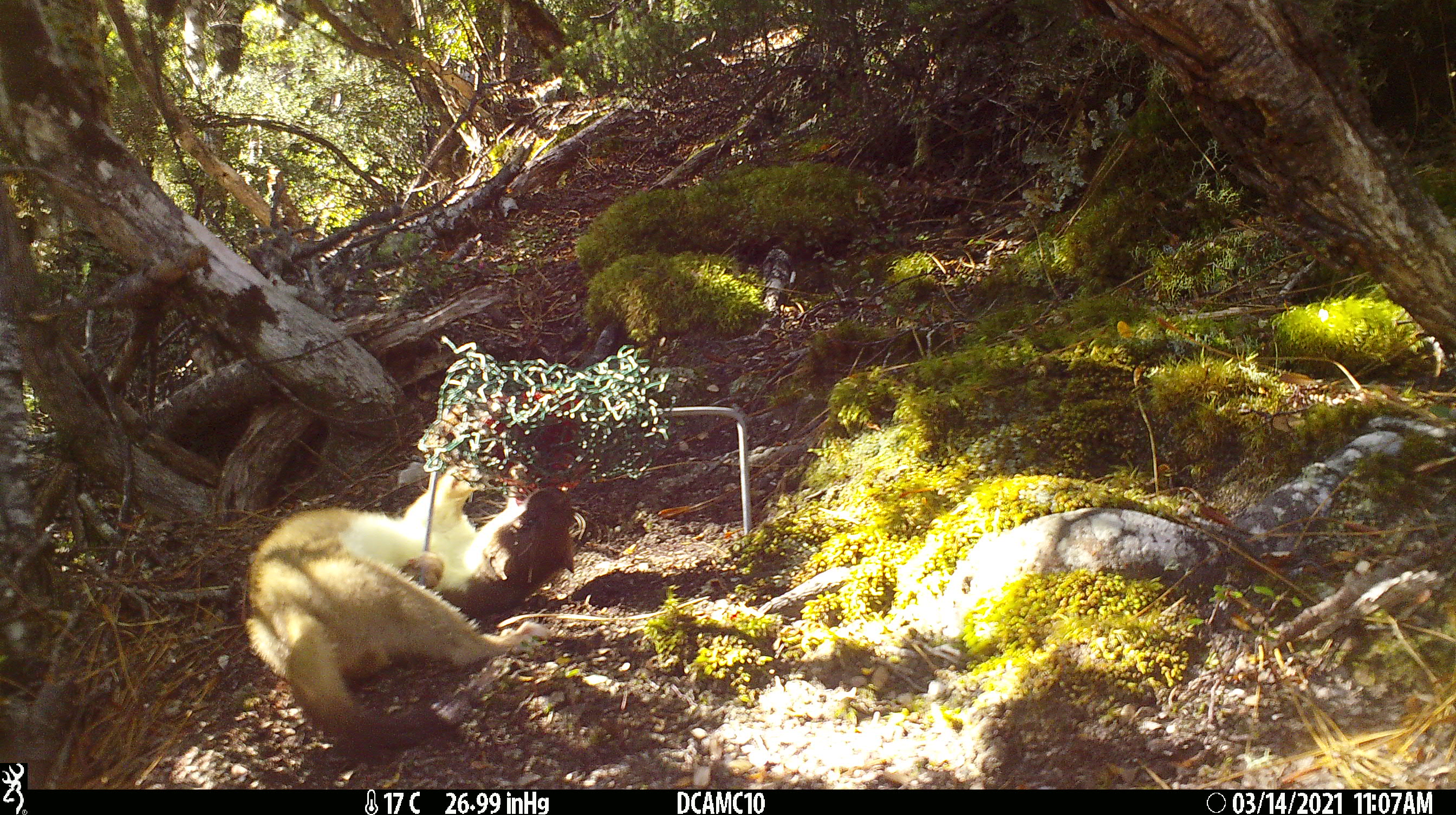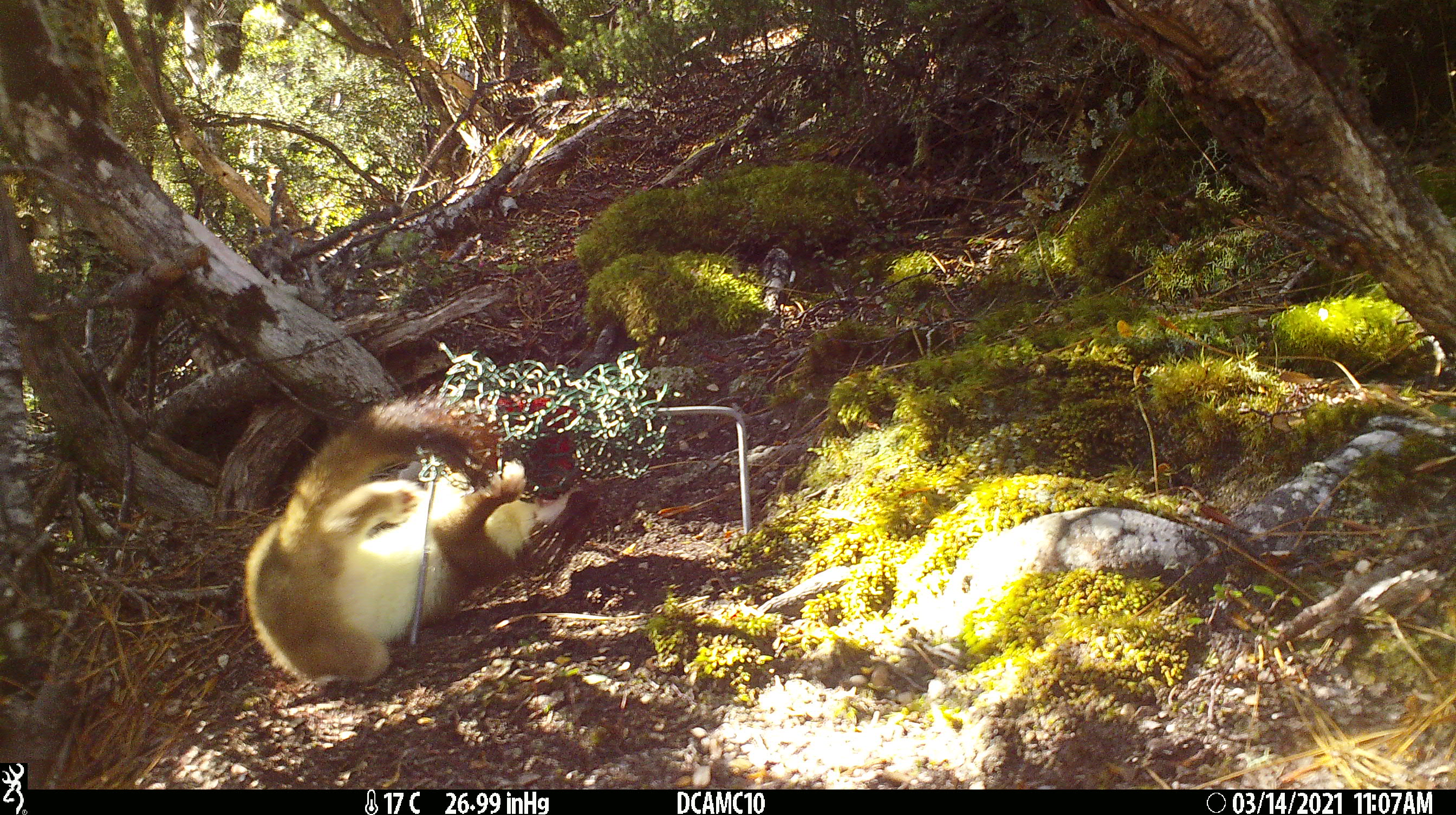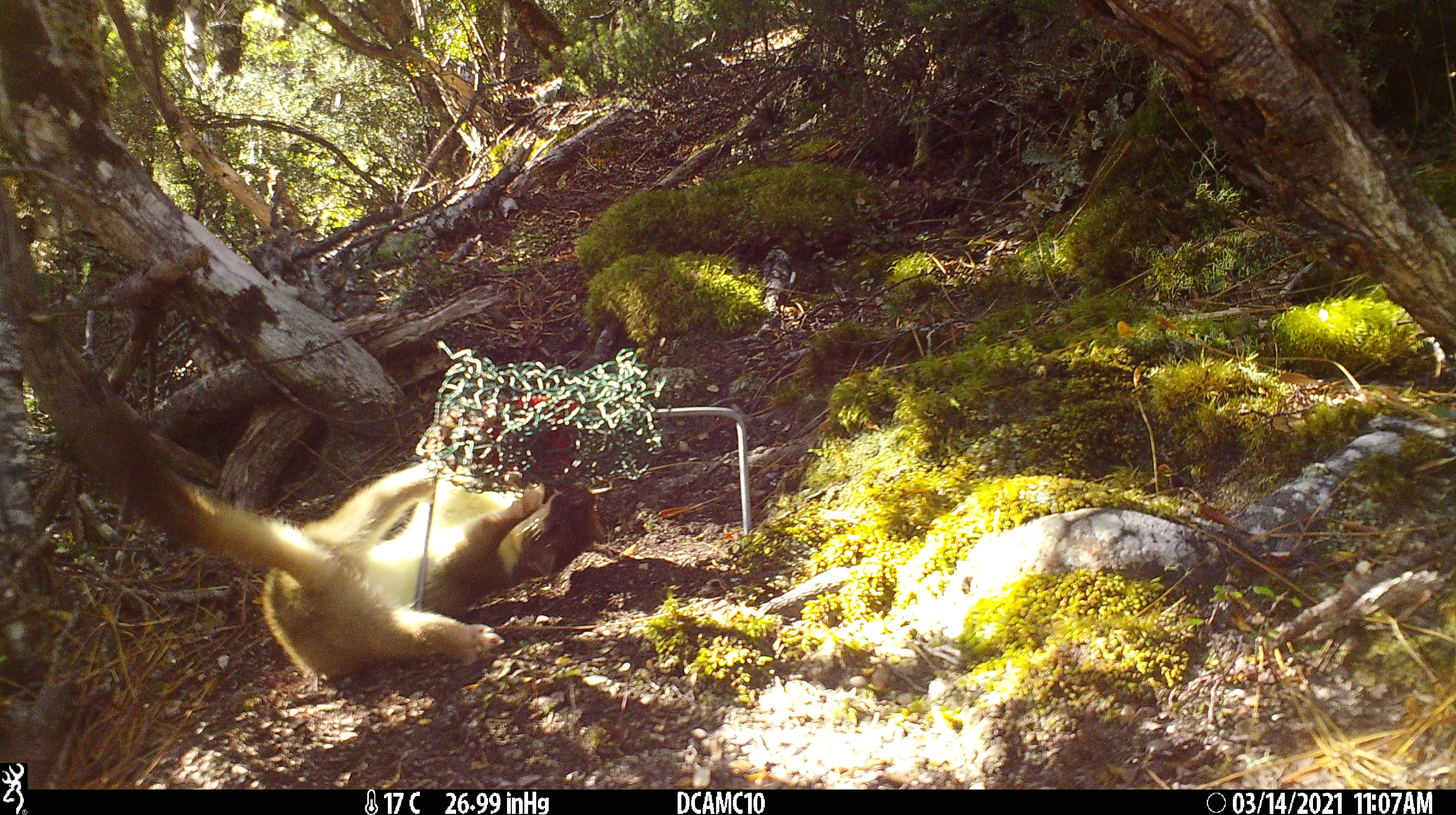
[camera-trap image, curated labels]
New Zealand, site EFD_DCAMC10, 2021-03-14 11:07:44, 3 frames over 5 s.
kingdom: Animalia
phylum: Chordata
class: Mammalia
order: Carnivora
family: Mustelidae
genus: Mustela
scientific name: Mustela erminea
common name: stoat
Stoat (Mustela erminea).